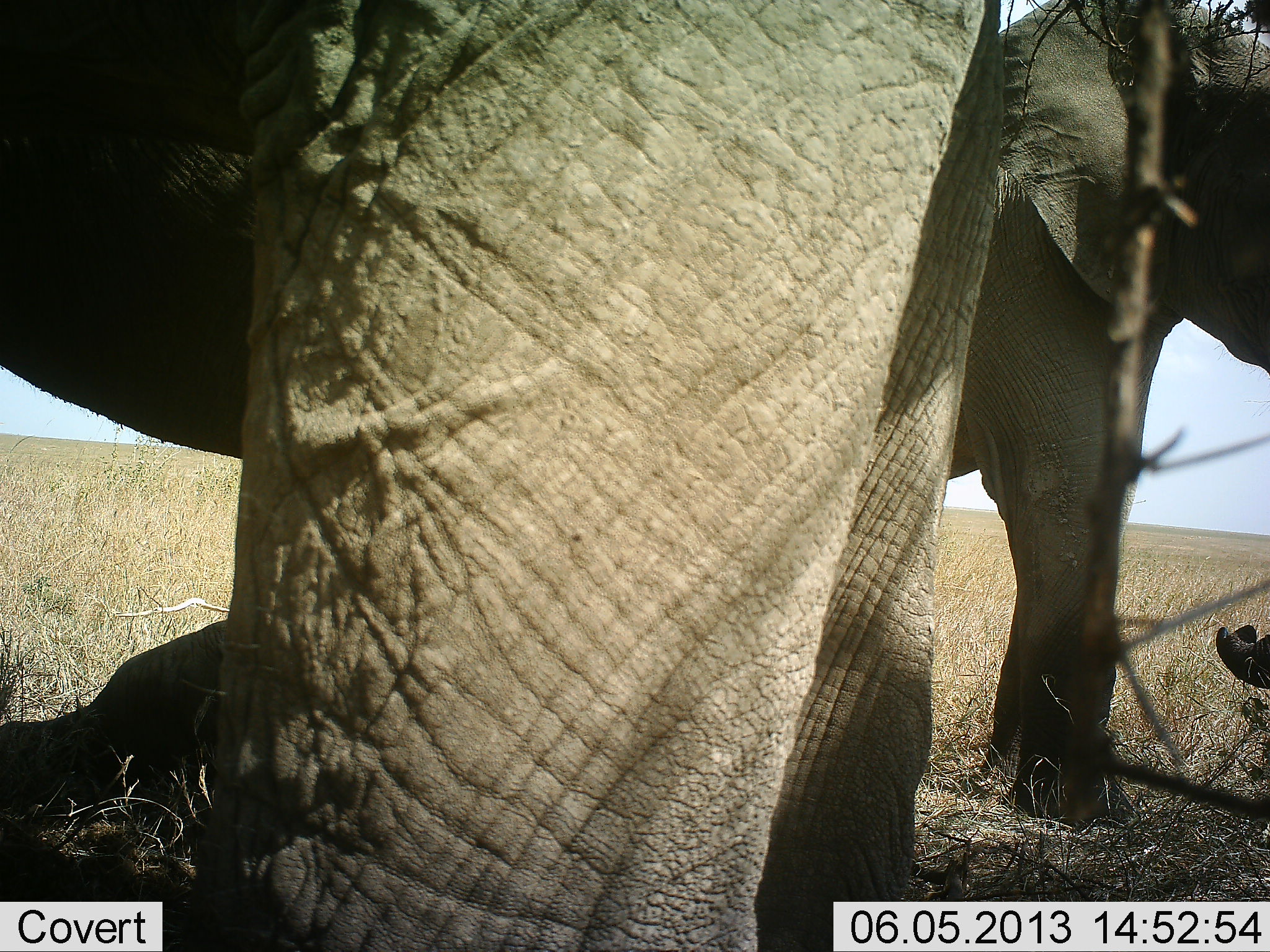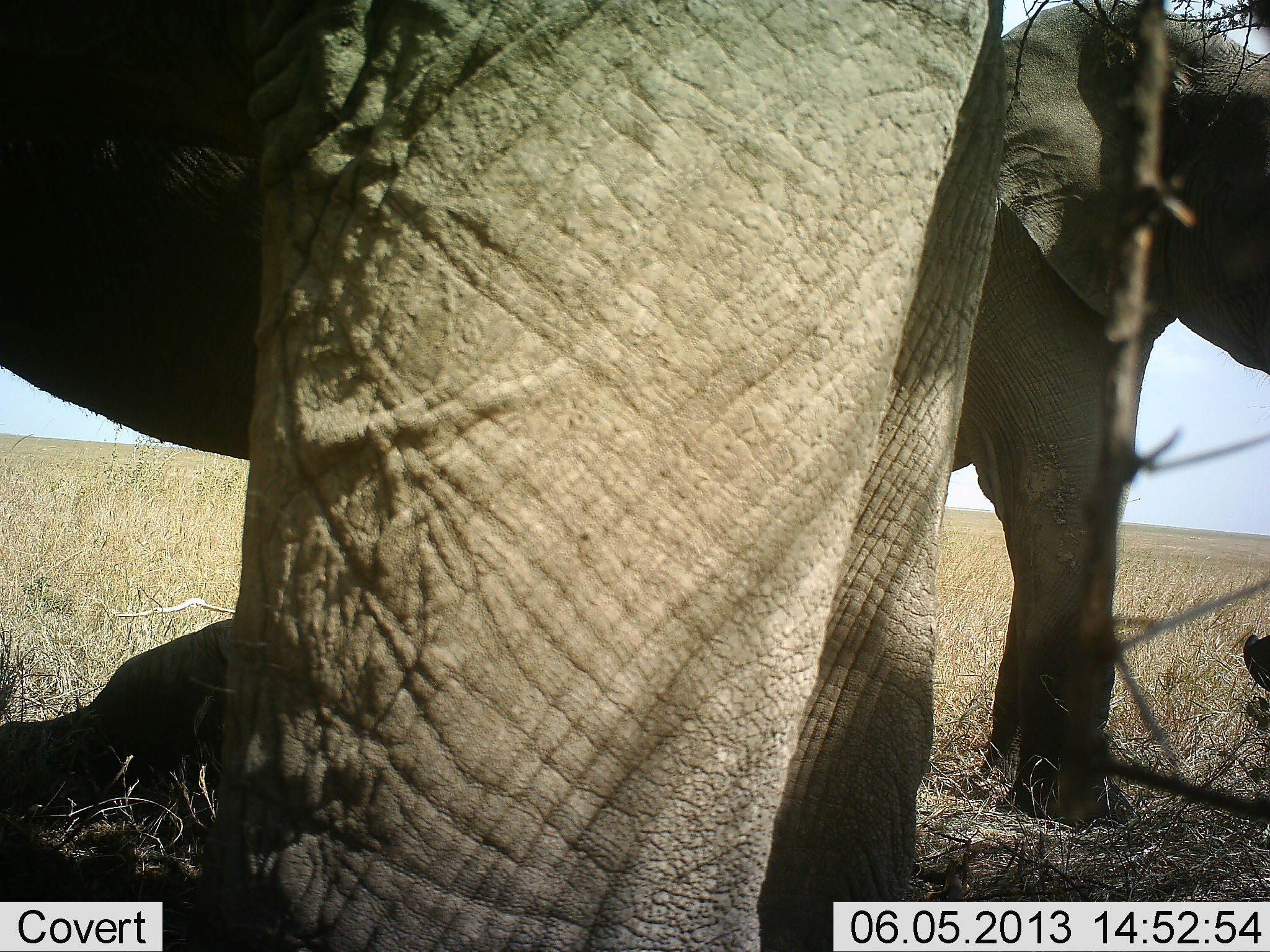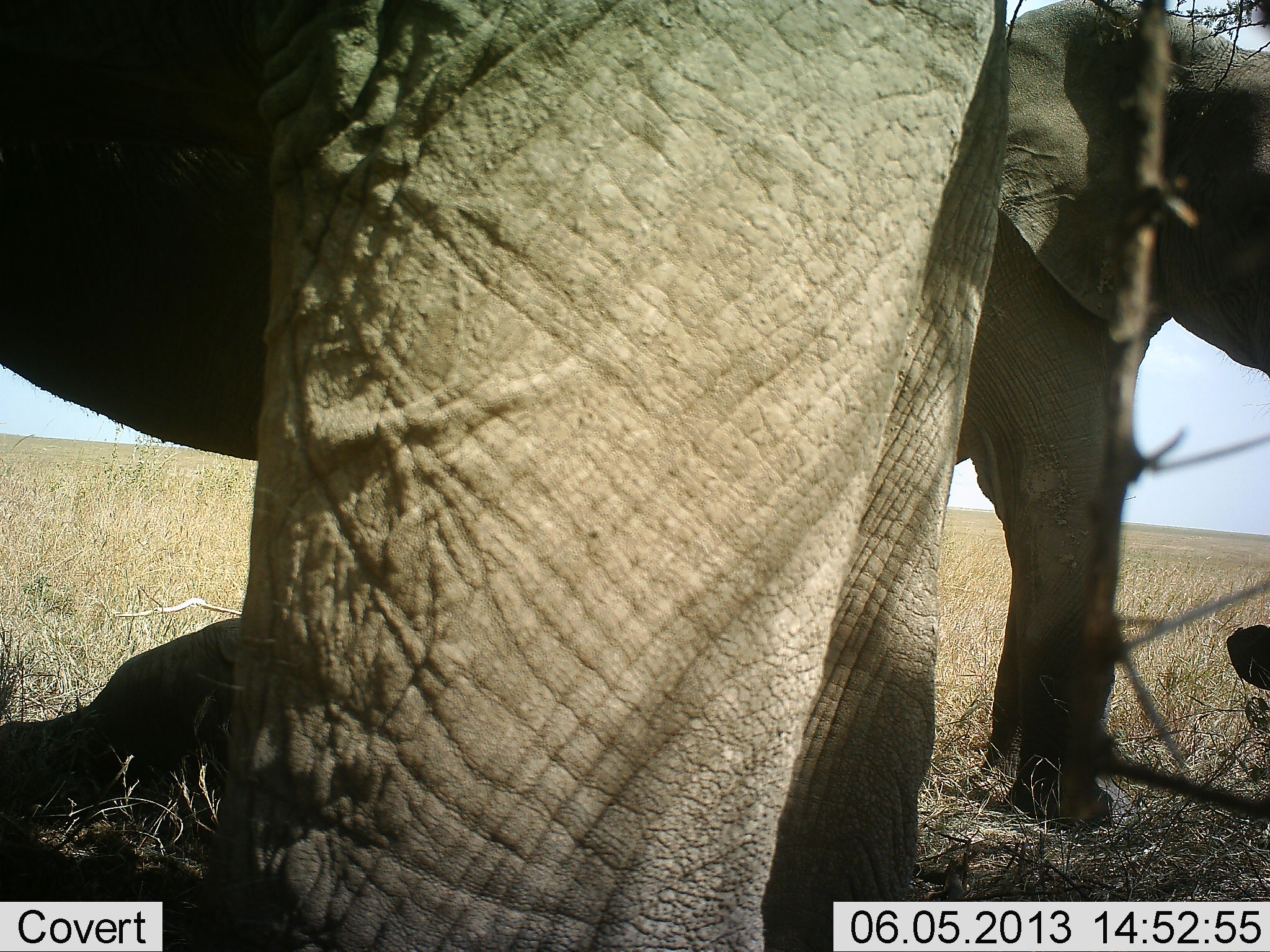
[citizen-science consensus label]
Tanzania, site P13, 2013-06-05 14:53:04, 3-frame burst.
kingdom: Animalia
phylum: Chordata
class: Mammalia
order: Proboscidea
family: Elephantidae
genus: Loxodonta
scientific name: Loxodonta africana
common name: african bush elephant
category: elephant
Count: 2.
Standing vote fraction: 91%.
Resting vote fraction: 6%.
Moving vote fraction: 12%.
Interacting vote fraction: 3%.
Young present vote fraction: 0%.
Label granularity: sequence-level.